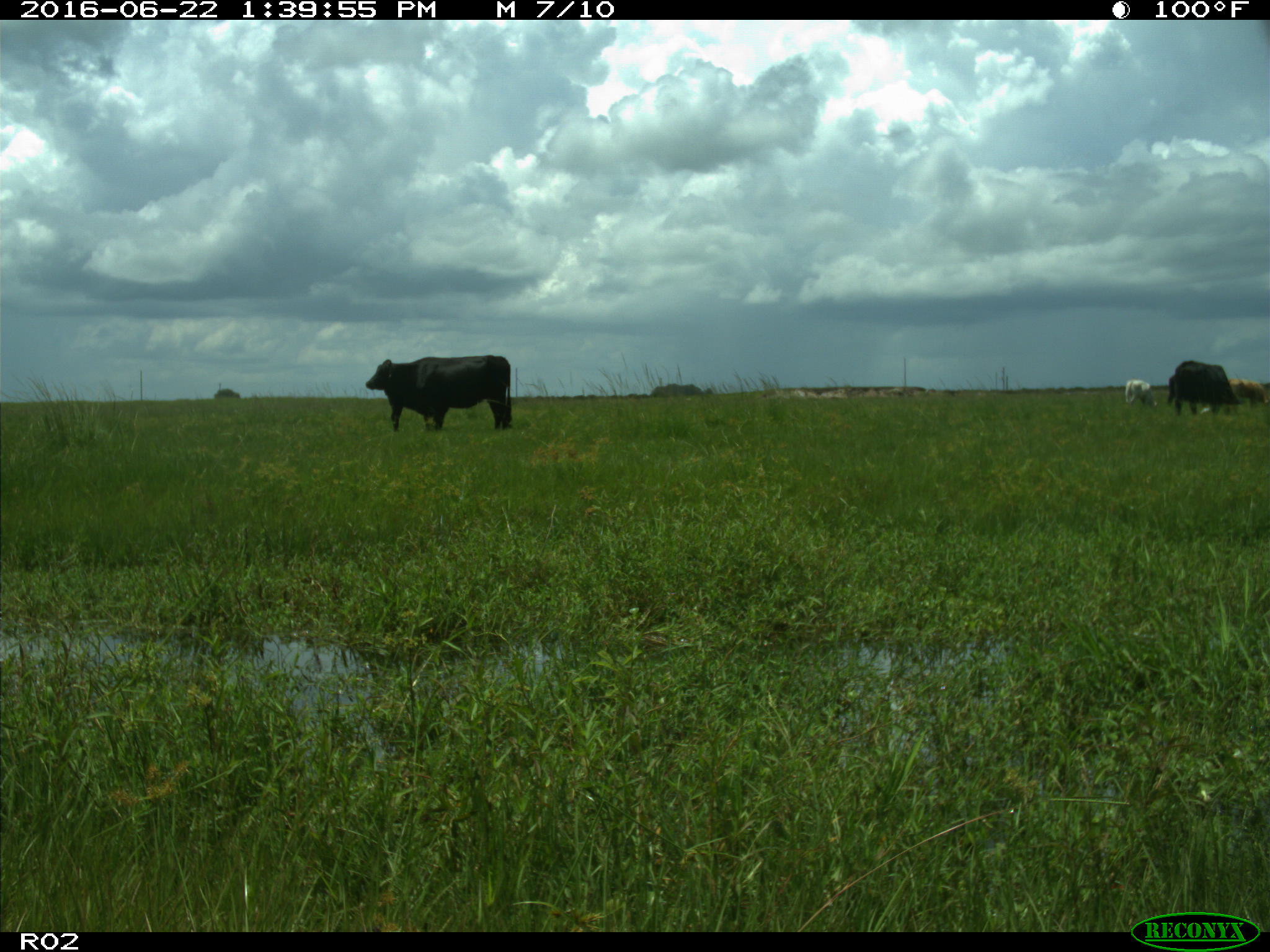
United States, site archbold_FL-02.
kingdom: Animalia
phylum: Chordata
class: Mammalia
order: Artiodactyla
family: Bovidae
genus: Bos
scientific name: Bos taurus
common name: domestic cow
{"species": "Bos taurus (domestic cow)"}